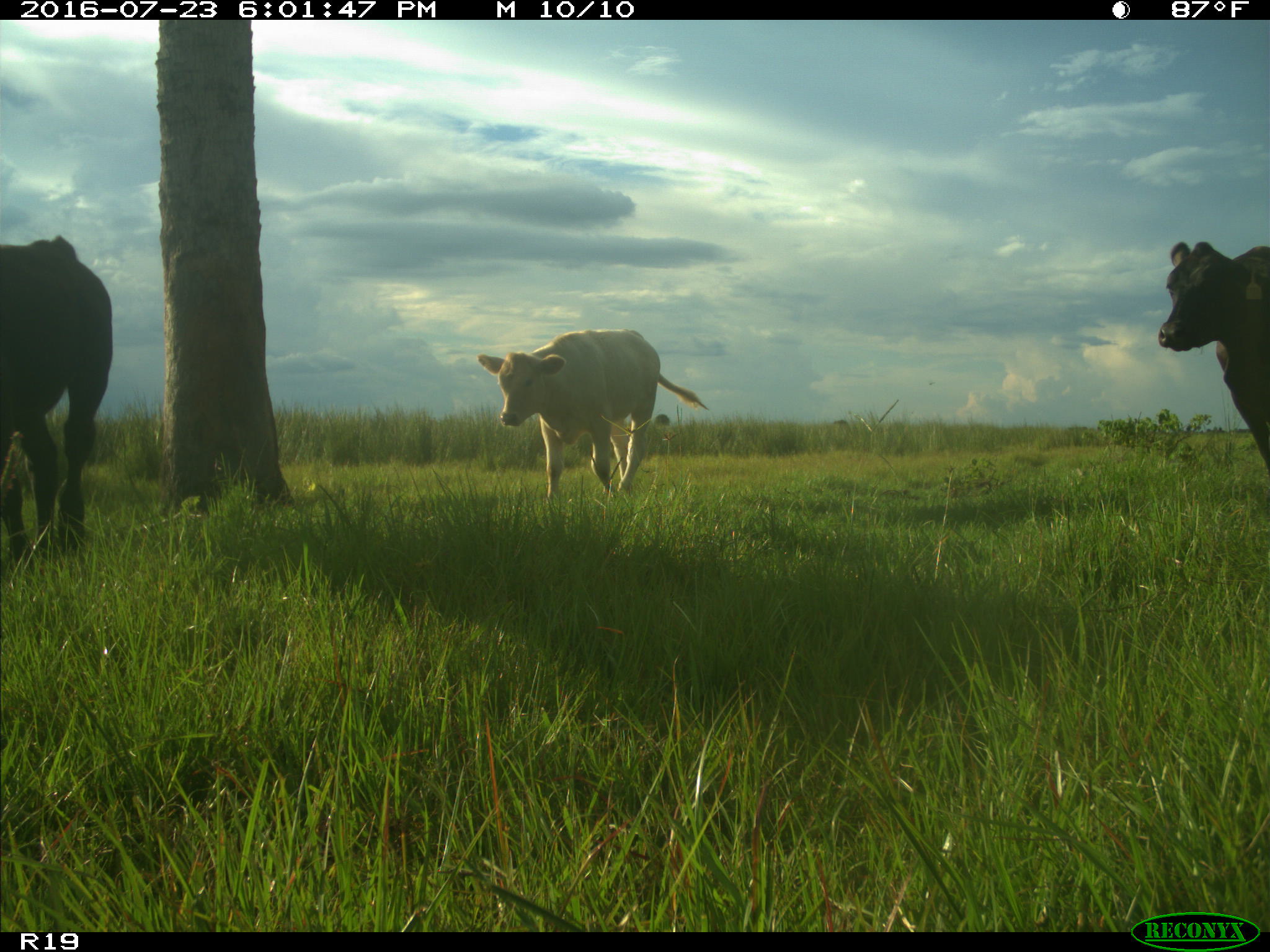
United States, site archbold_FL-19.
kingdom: Animalia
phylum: Chordata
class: Mammalia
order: Artiodactyla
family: Bovidae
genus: Bos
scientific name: Bos taurus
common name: domestic cow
Bos taurus (domestic cow).